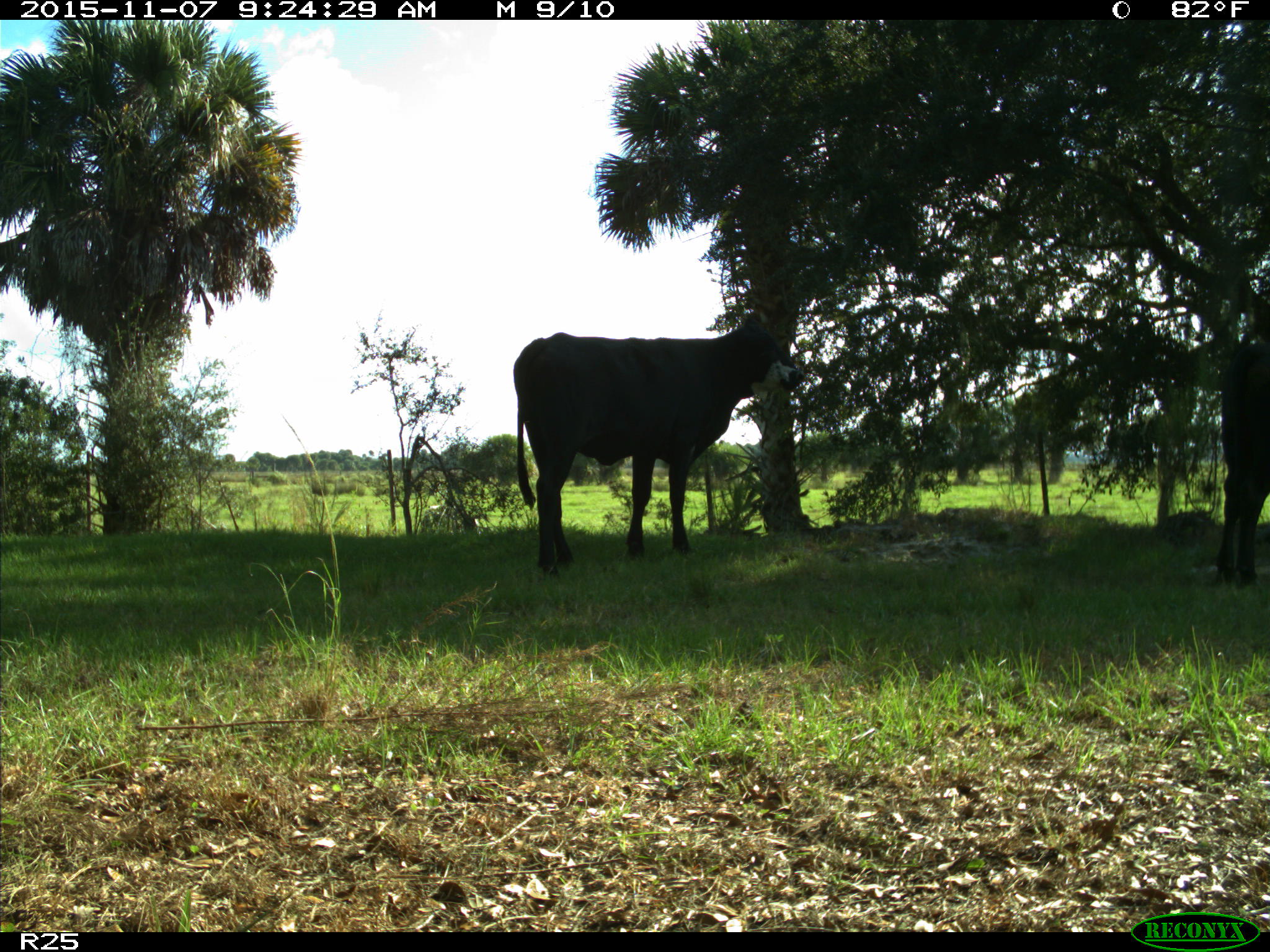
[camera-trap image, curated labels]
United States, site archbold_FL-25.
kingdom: Animalia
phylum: Chordata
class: Mammalia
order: Artiodactyla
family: Bovidae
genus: Bos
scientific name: Bos taurus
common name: domestic cow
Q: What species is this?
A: Bos taurus (domestic cow).